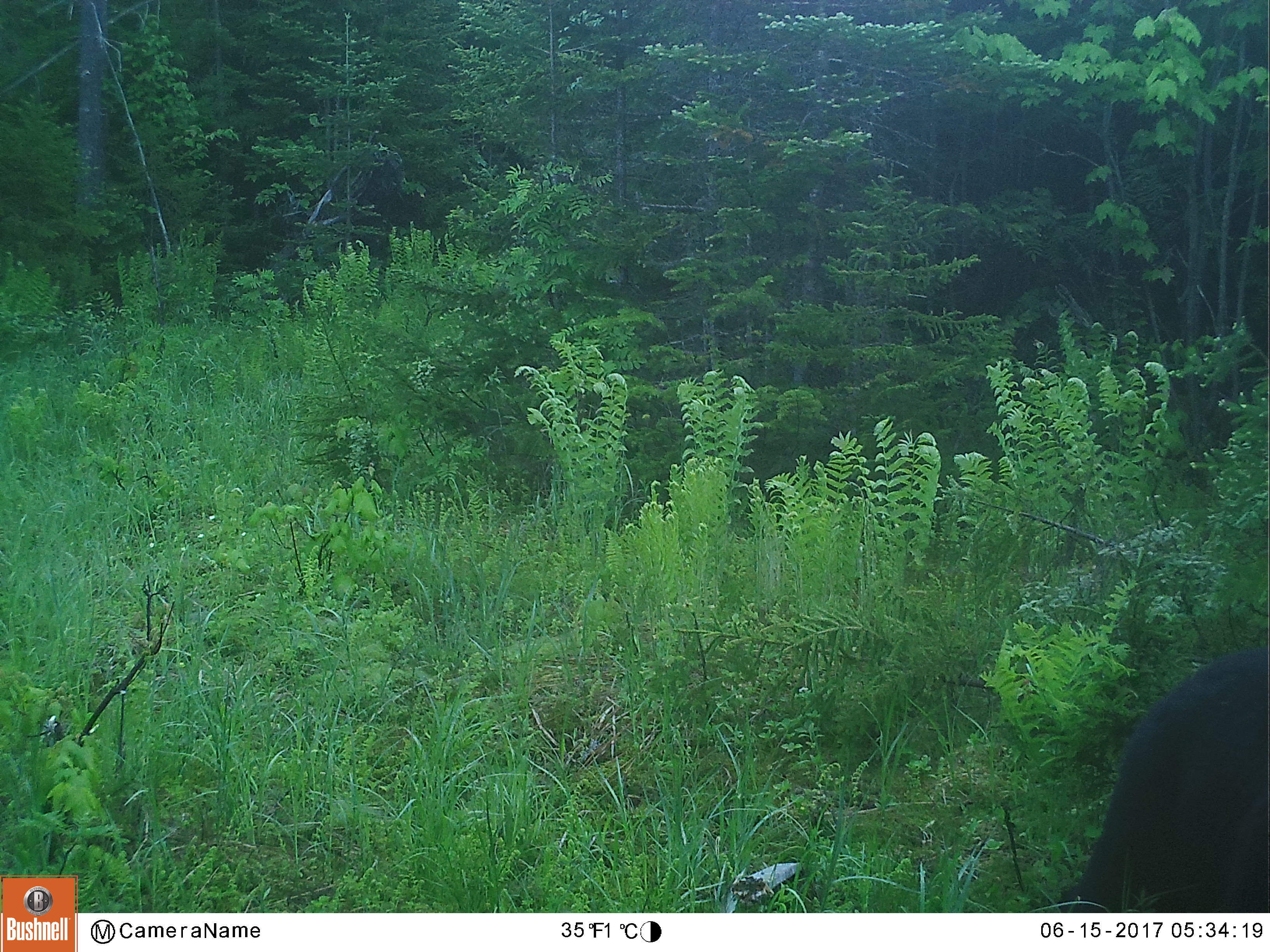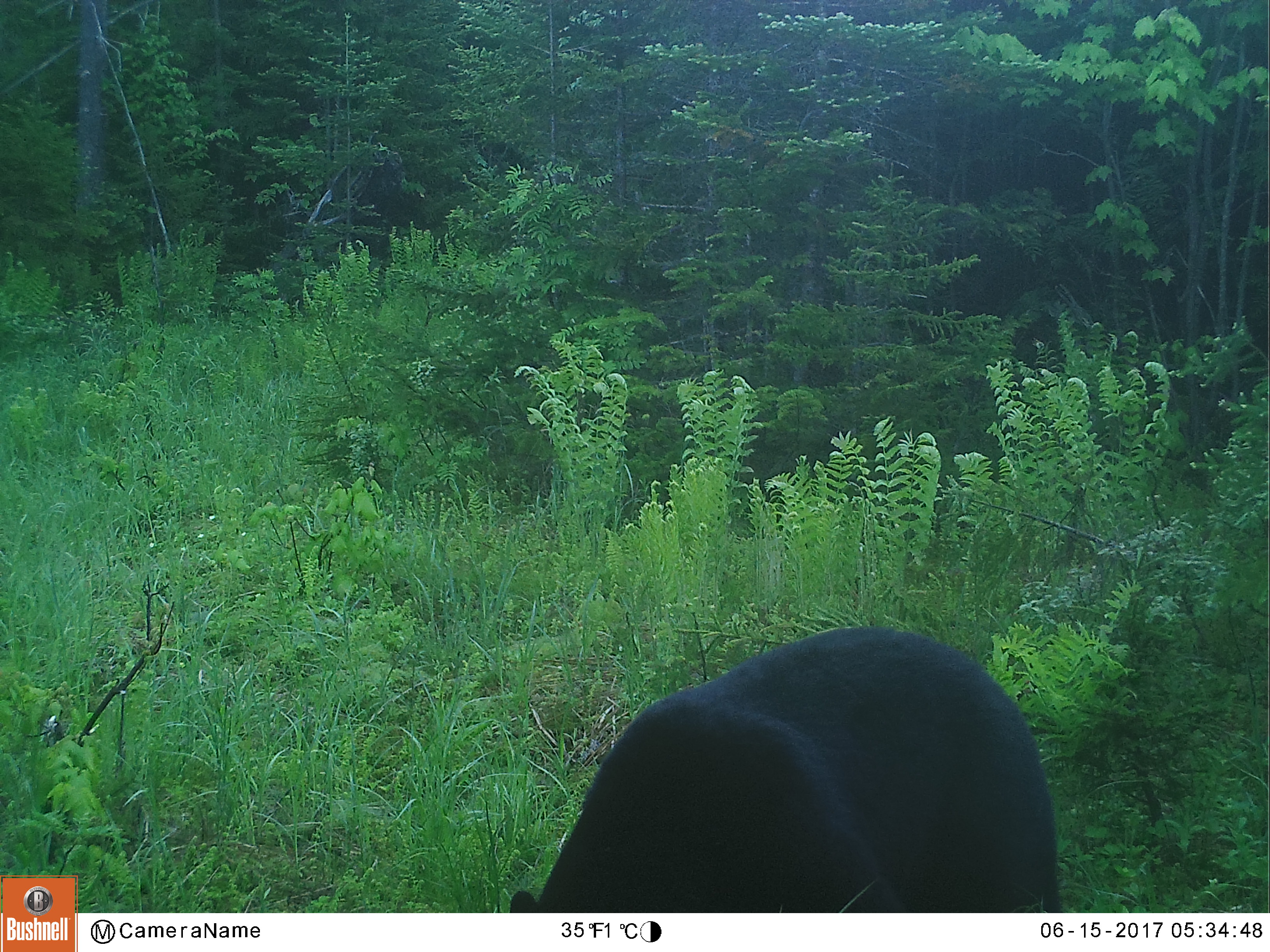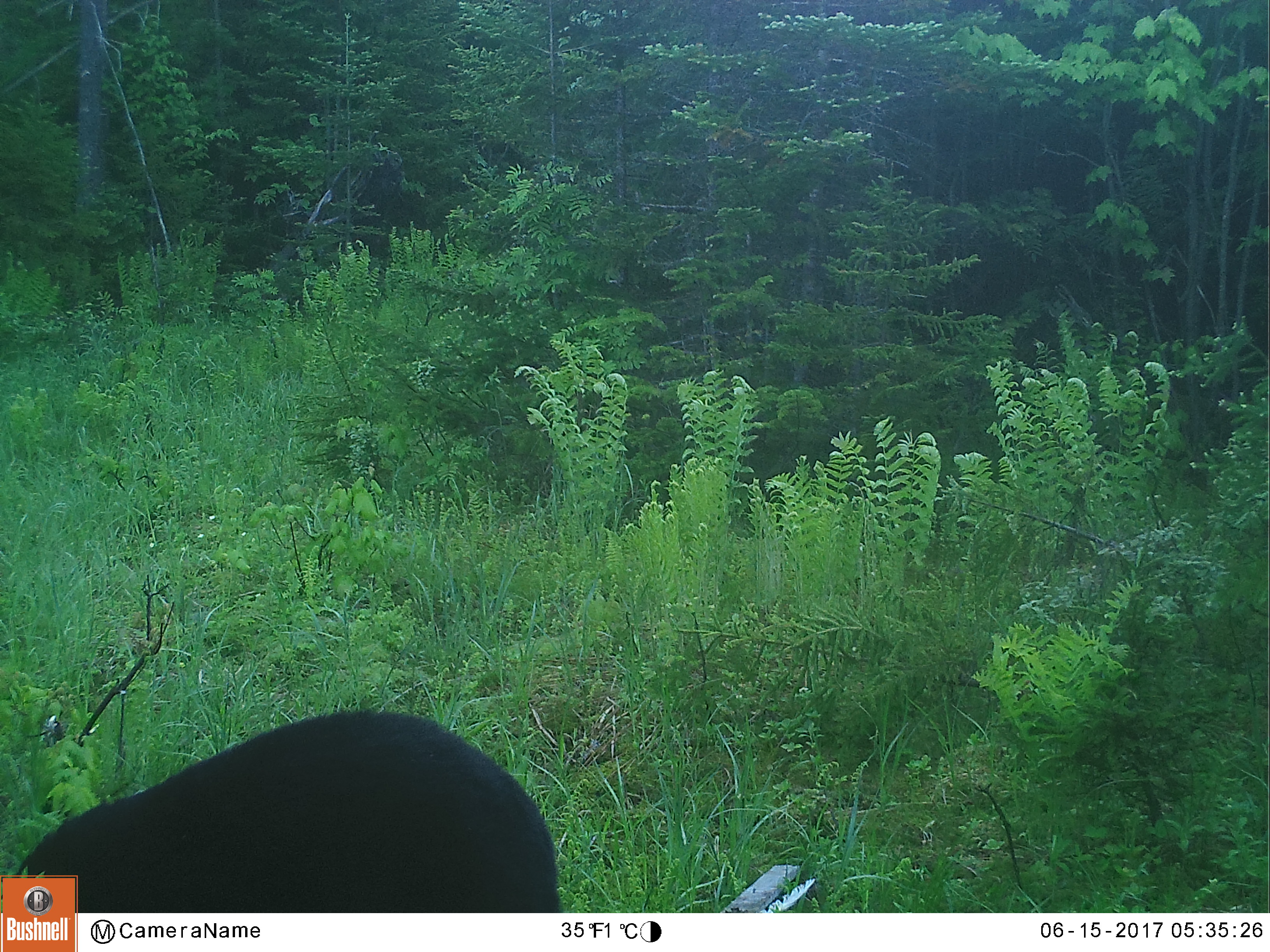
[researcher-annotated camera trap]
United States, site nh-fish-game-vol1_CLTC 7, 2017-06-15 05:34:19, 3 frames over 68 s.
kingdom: Animalia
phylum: Chordata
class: Mammalia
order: Carnivora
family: Ursidae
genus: Ursus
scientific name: Ursus americanus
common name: black bear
Black bear (Ursus americanus).